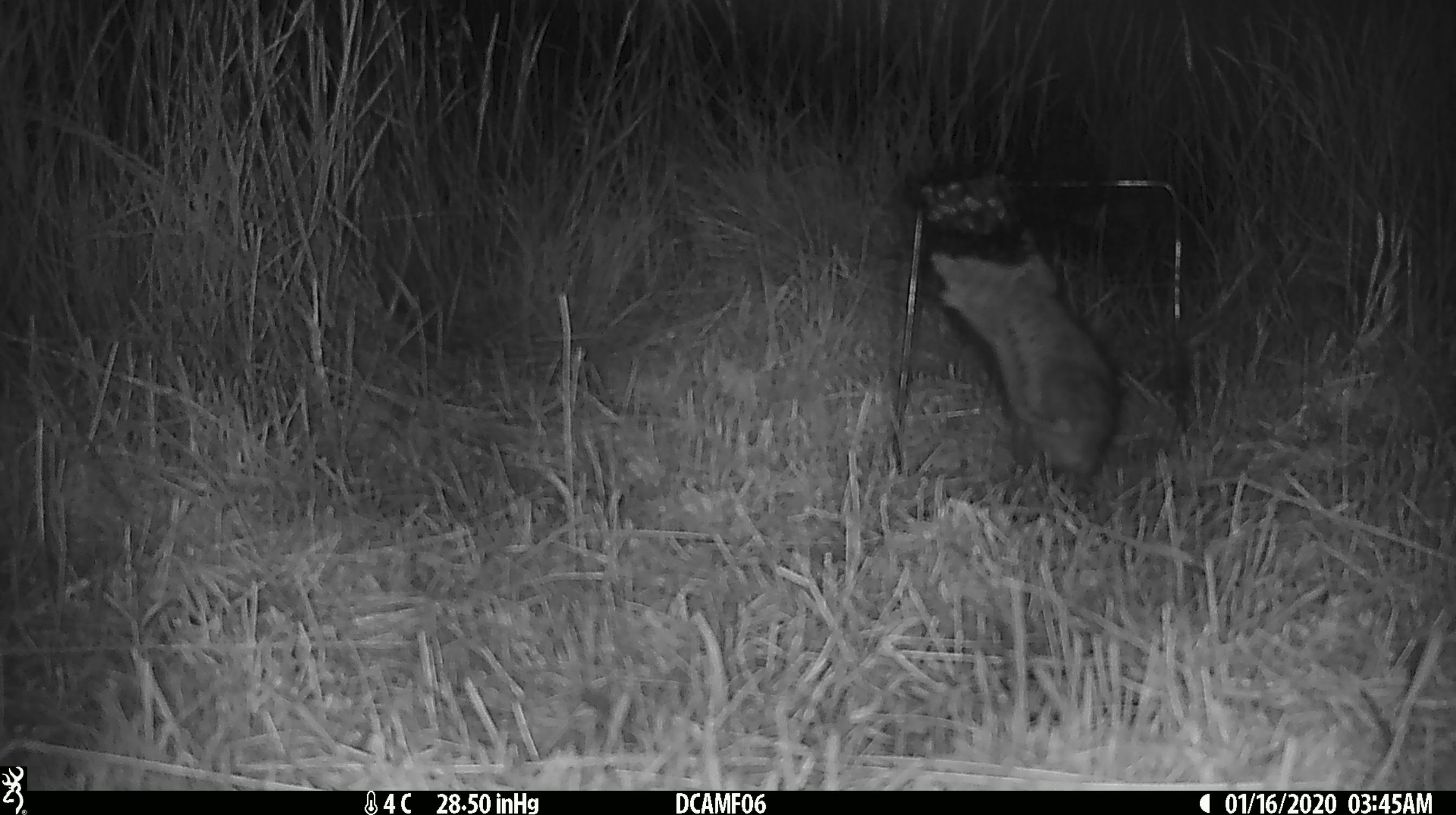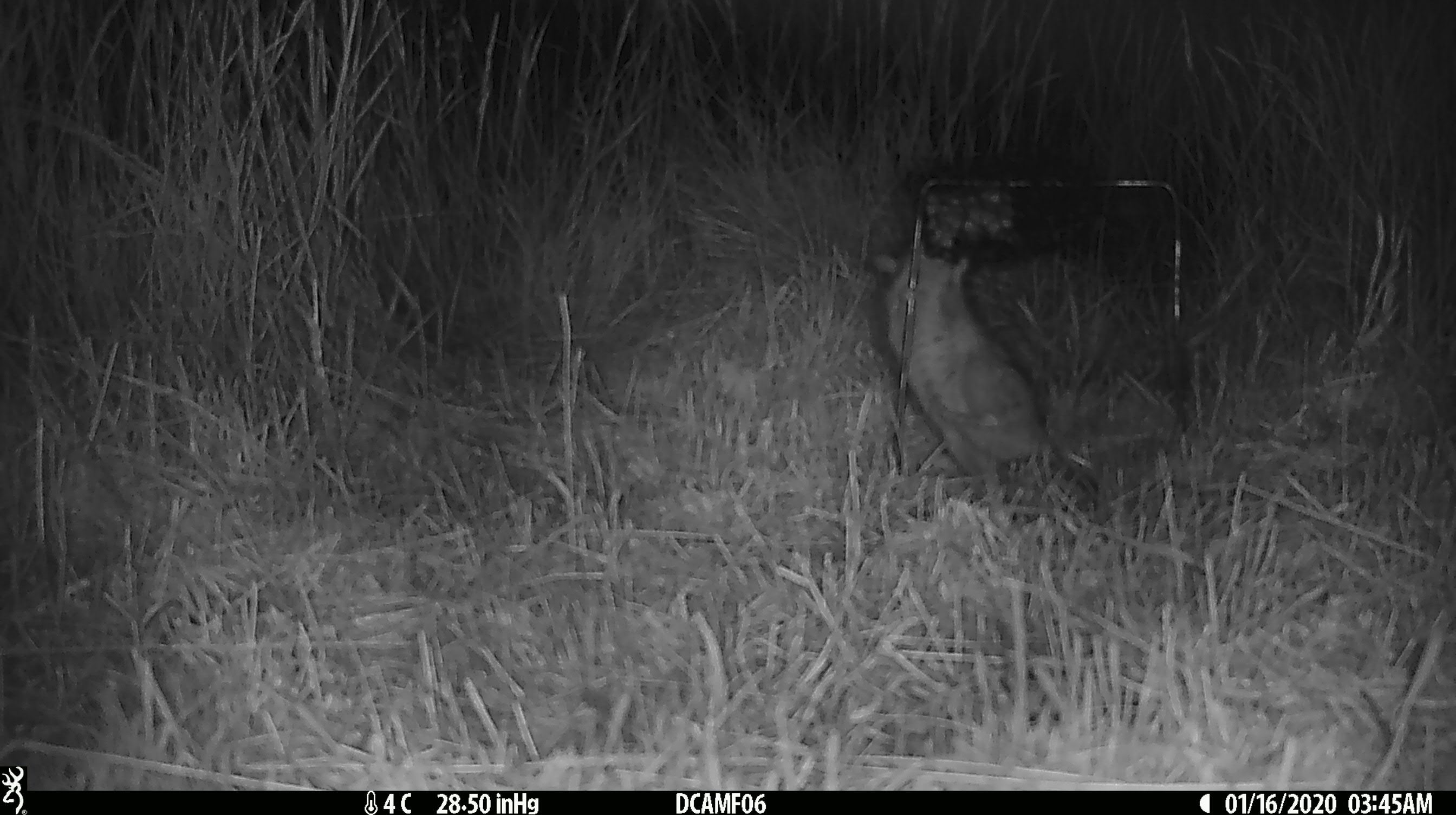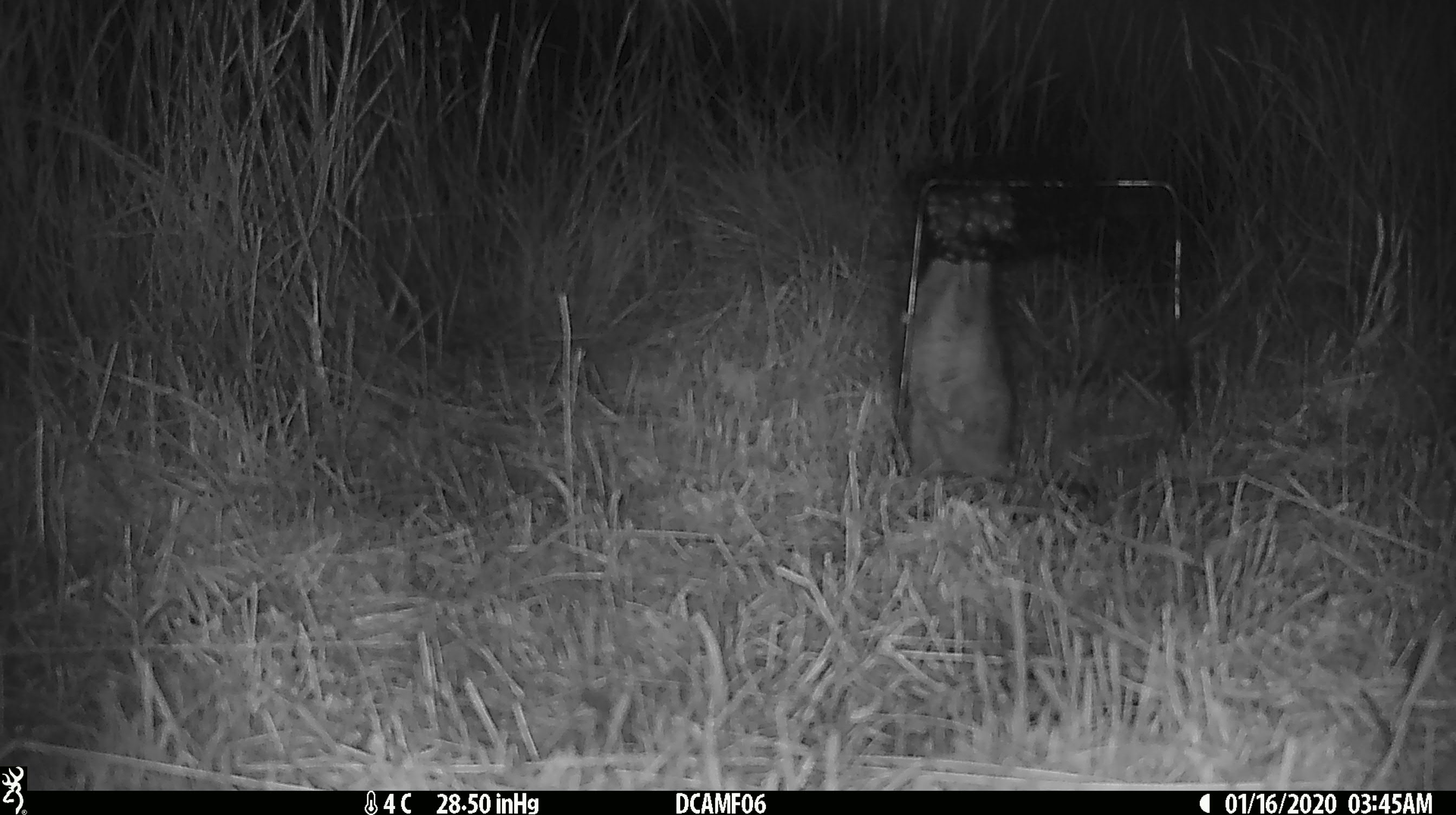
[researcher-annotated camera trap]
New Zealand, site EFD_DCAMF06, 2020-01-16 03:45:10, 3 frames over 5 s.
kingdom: Animalia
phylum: Chordata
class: Mammalia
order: Rodentia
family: Muridae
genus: Rattus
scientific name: Rattus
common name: rat